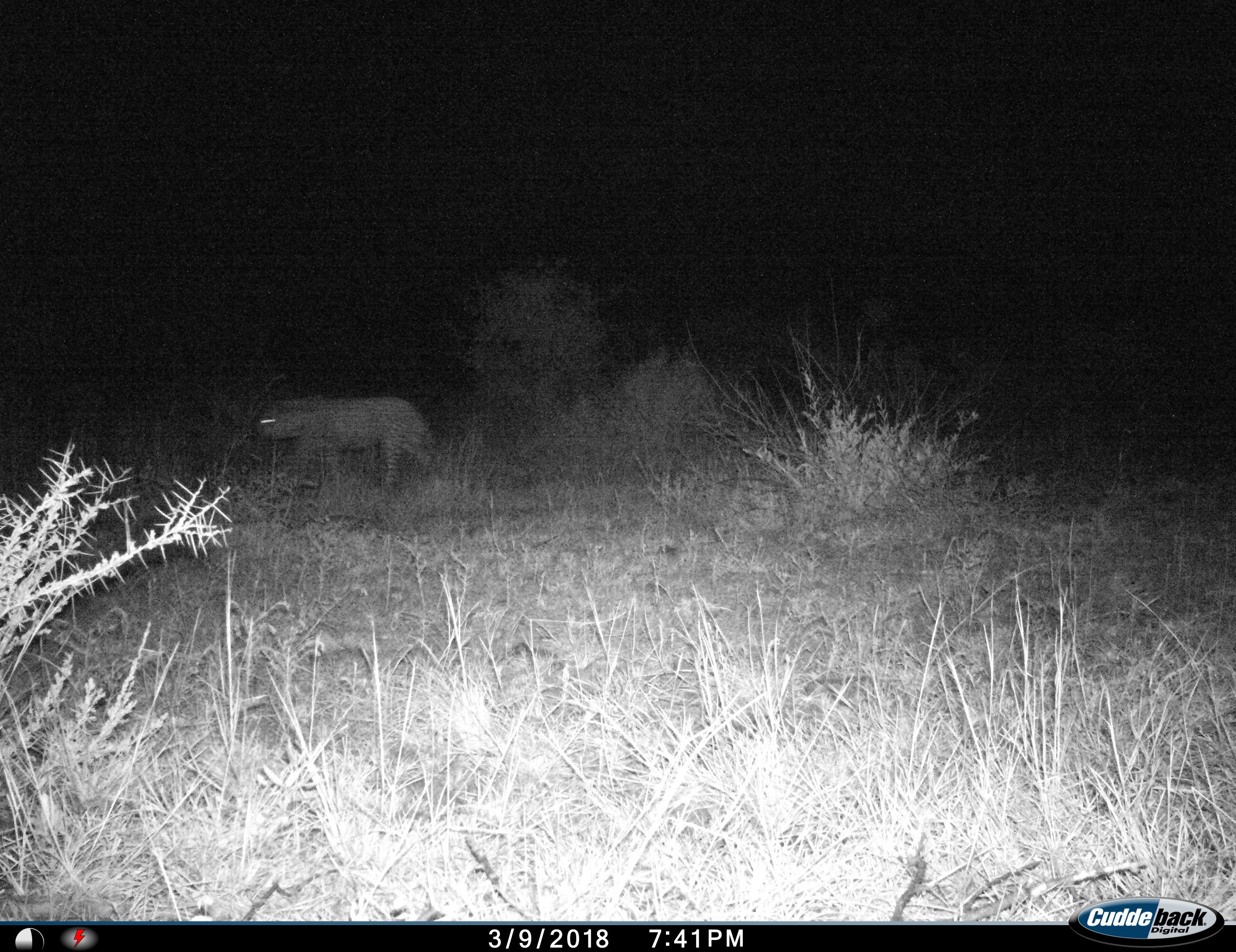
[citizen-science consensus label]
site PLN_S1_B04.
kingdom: Animalia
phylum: Chordata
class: Mammalia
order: Carnivora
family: Felidae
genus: Panthera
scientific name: Panthera pardus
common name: leopard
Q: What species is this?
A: Leopard (Panthera pardus).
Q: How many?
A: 1.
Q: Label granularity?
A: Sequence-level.